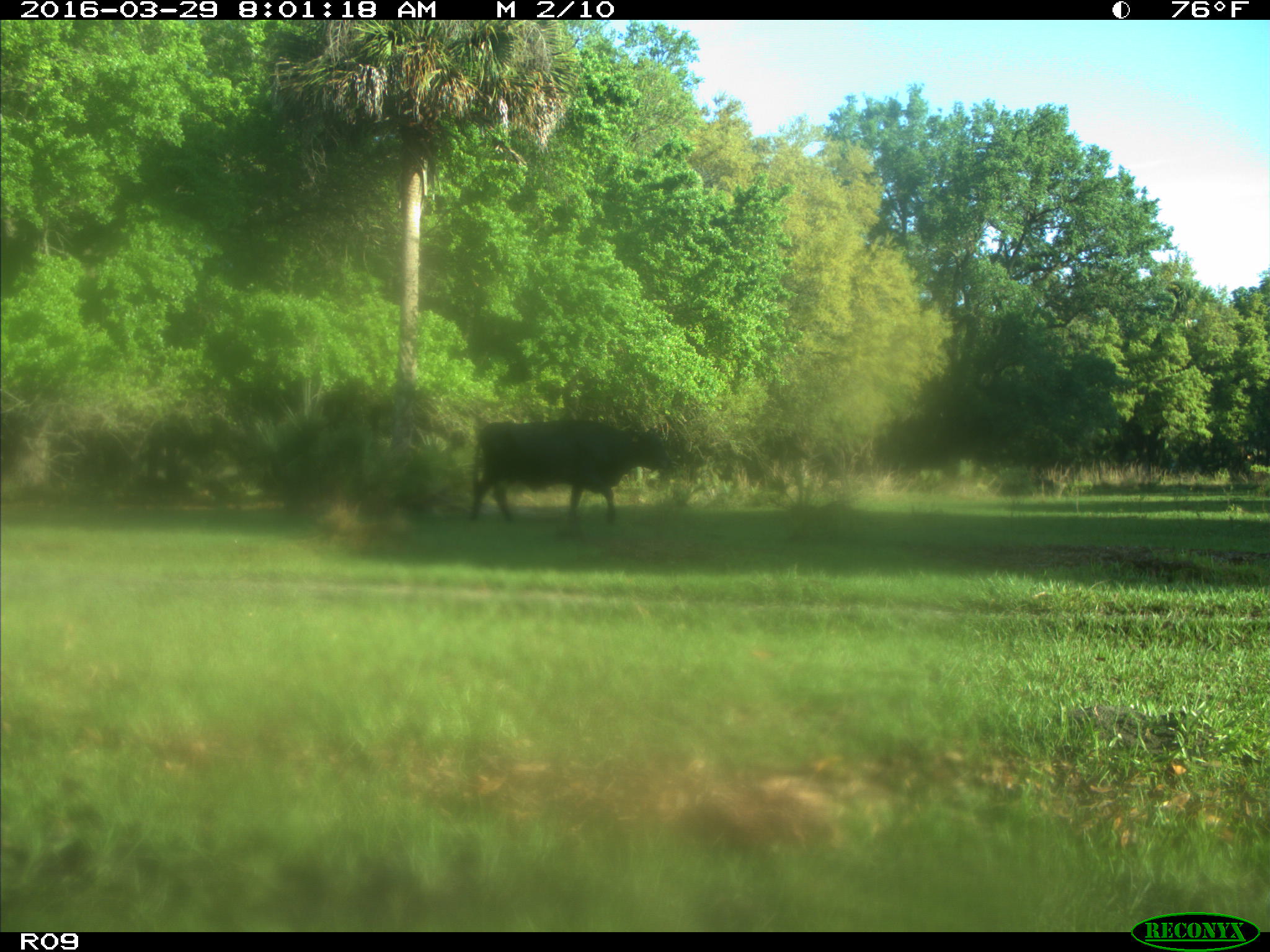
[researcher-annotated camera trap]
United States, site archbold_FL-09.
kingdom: Animalia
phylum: Chordata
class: Mammalia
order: Artiodactyla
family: Bovidae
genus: Bos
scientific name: Bos taurus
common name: domestic cow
Bos taurus (domestic cow).